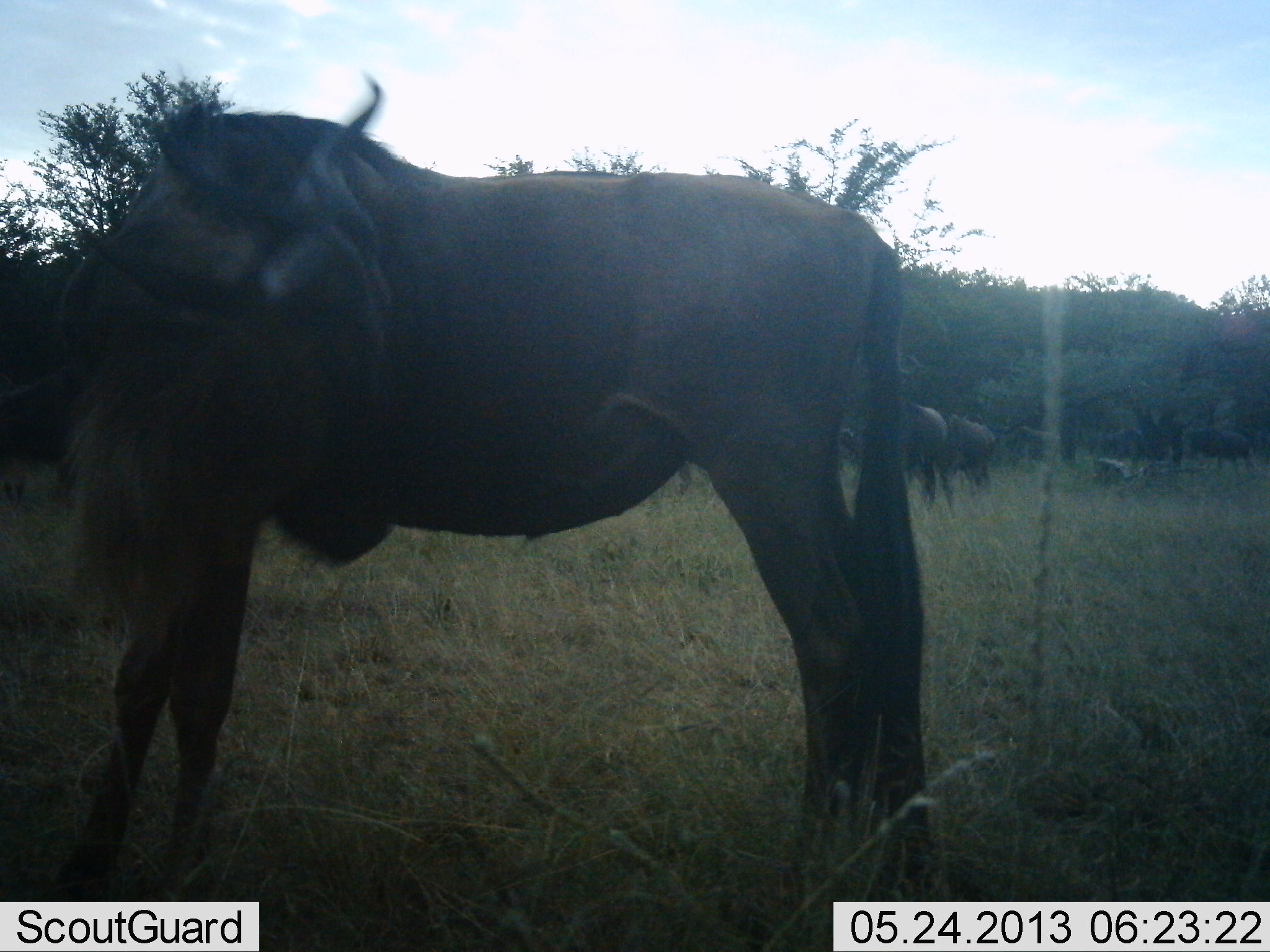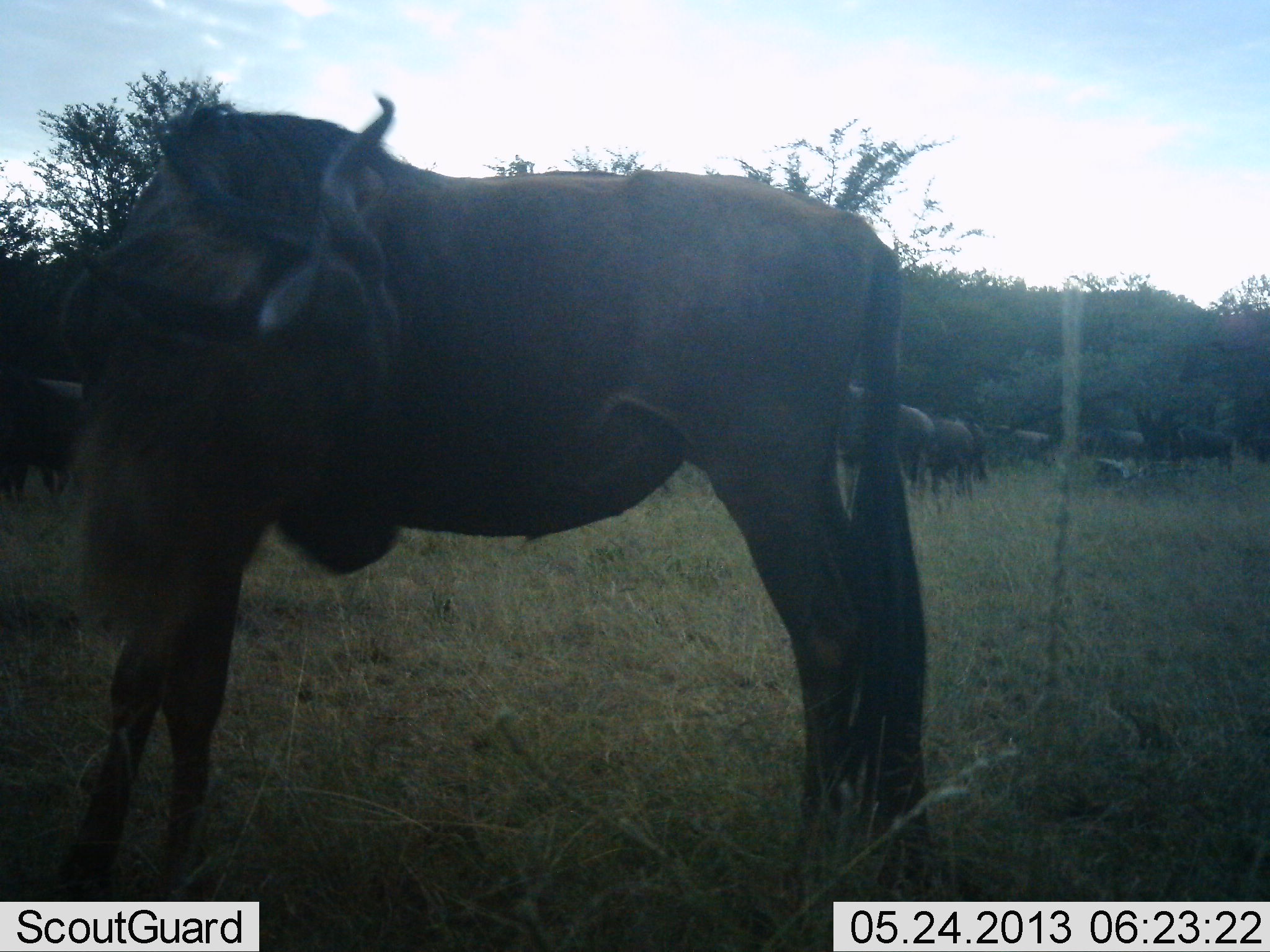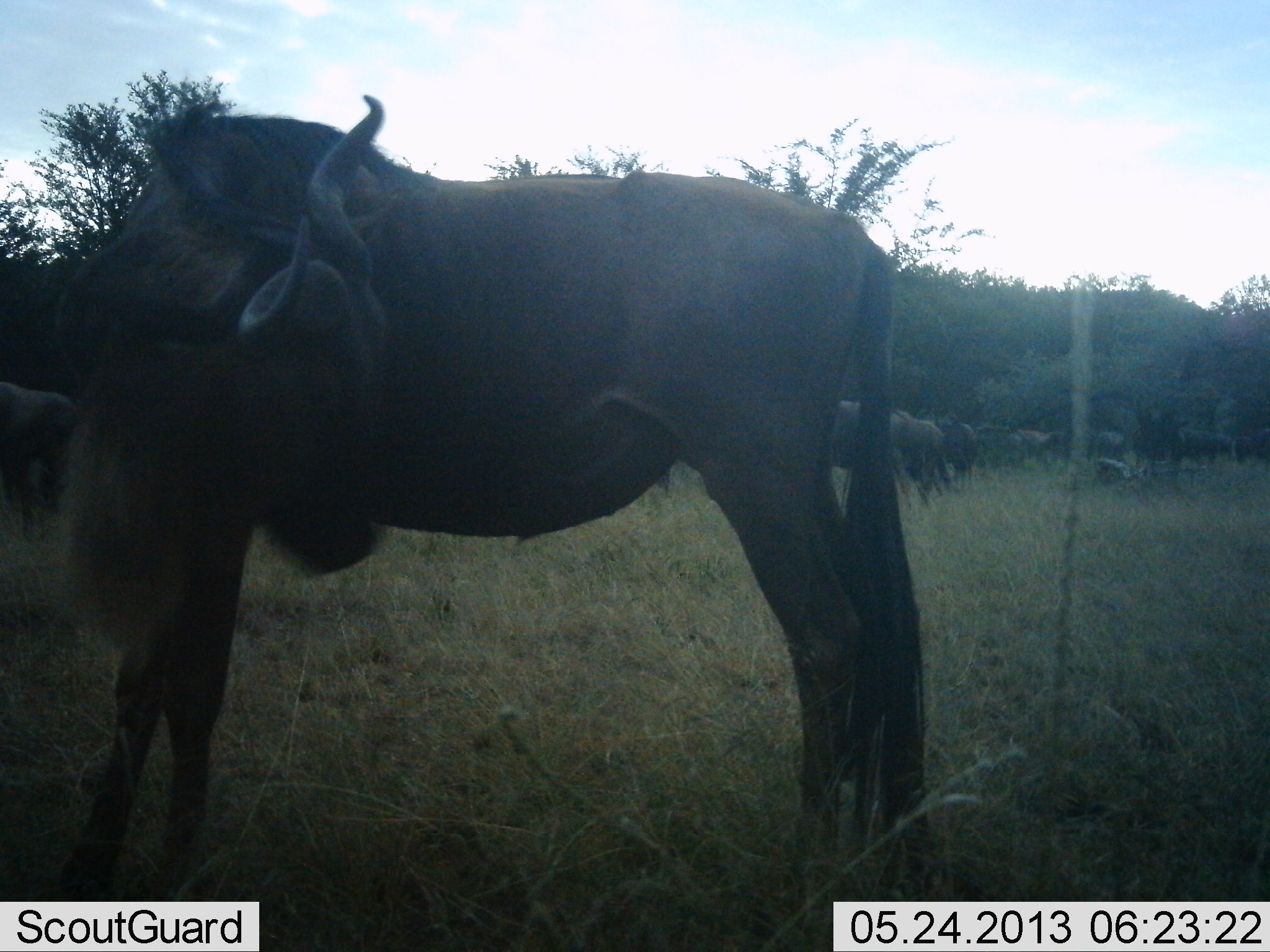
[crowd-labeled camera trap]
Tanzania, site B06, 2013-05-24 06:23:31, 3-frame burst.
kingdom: Animalia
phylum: Chordata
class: Mammalia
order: Artiodactyla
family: Bovidae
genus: Connochaetes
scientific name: Connochaetes taurinus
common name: blue wildebeest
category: wildebeest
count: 9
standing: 79%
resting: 18%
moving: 57%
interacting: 7%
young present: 0%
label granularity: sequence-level